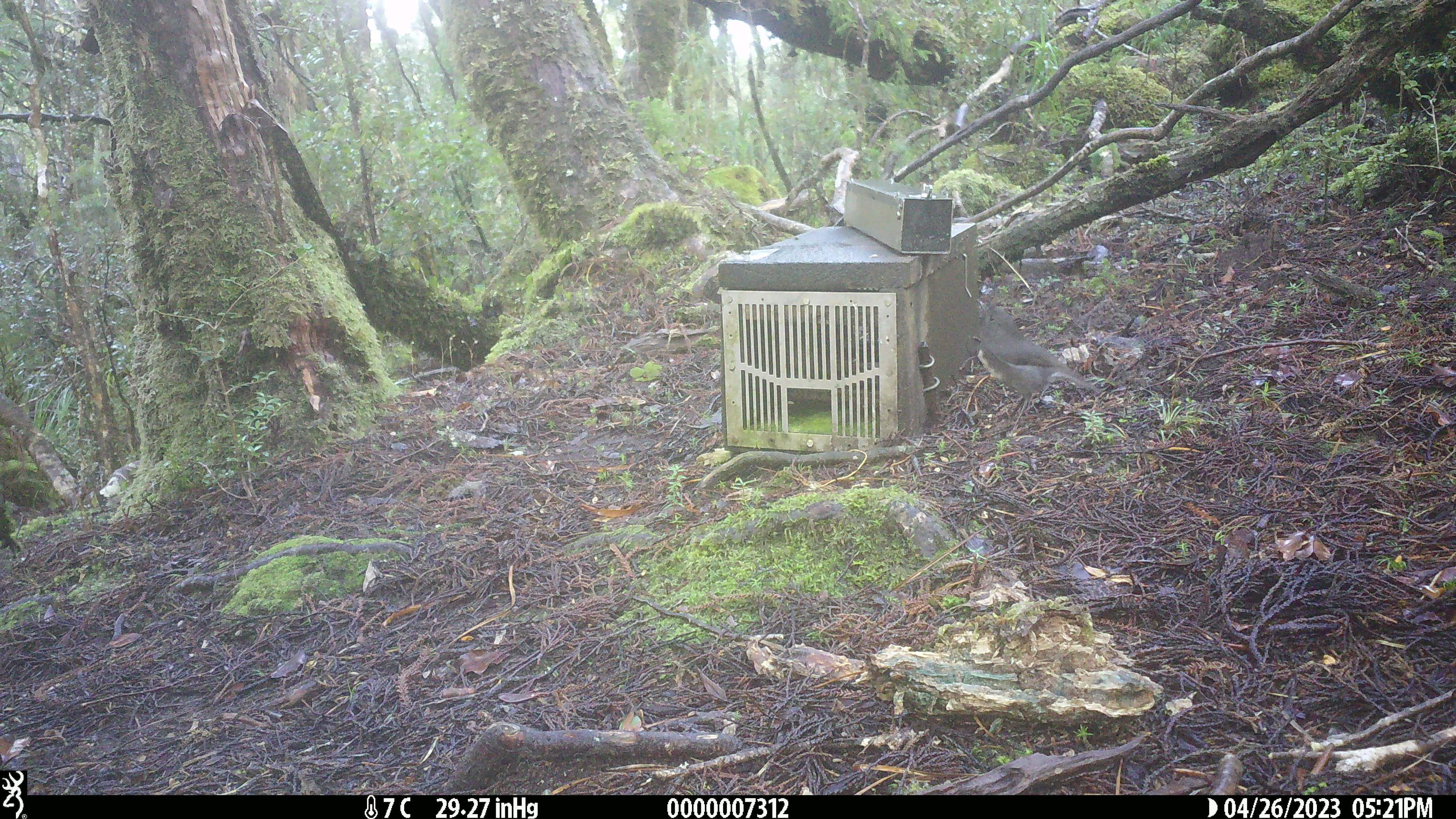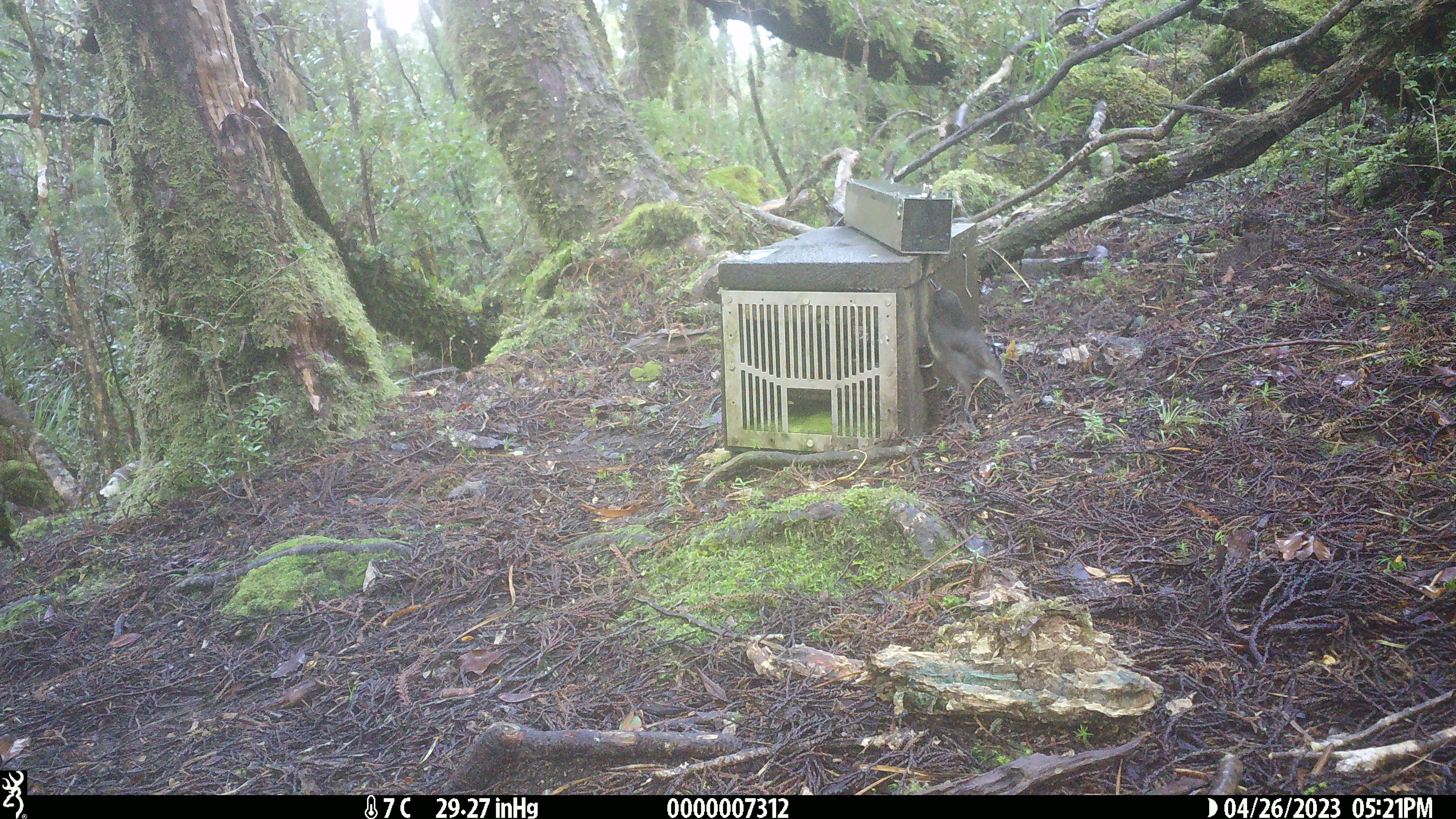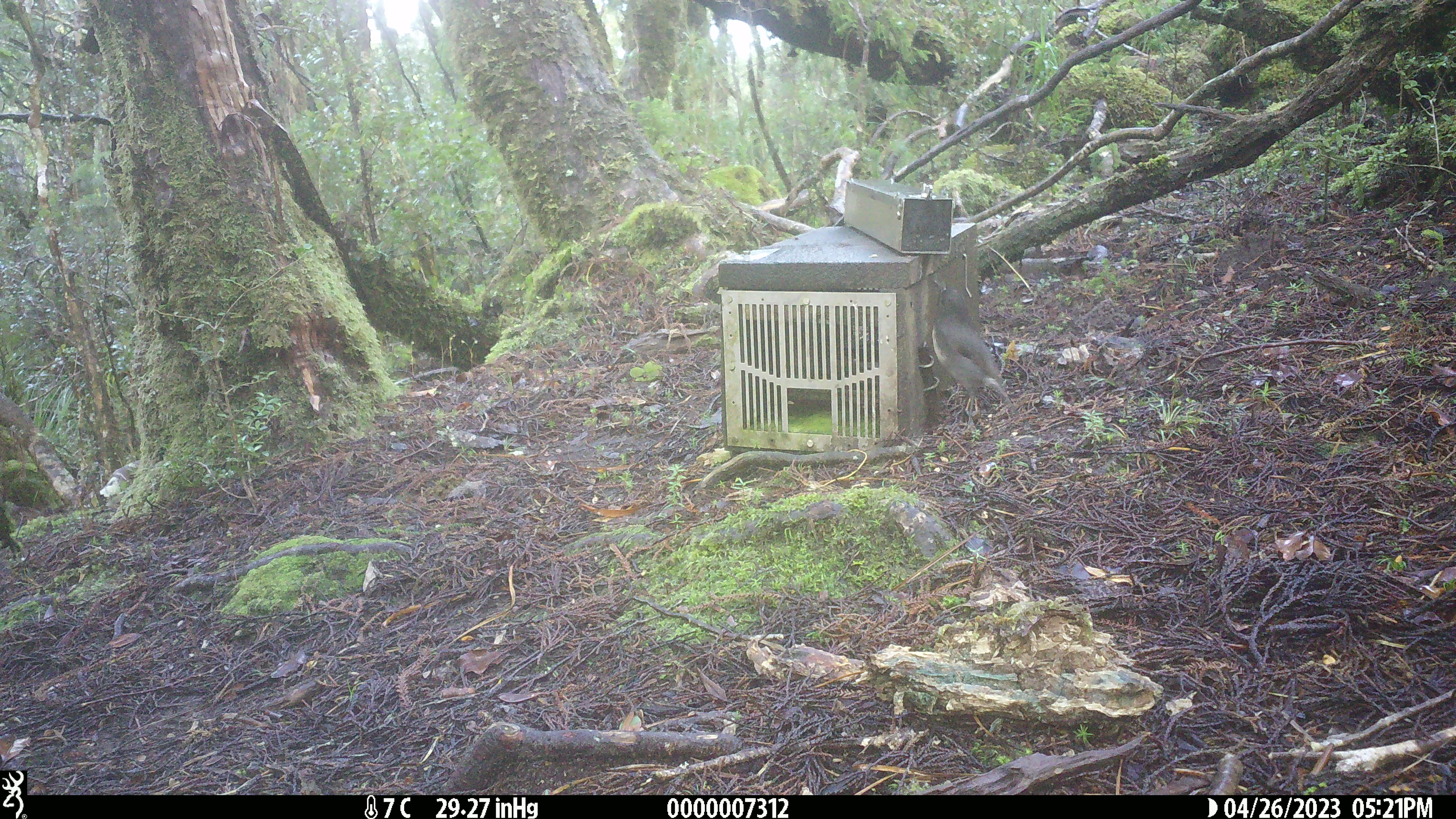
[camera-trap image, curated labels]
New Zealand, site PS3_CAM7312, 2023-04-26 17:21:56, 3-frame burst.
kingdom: Animalia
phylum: Chordata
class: Aves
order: Passeriformes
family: Petroicidae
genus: Petroica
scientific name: Petroica australis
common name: new zealand robin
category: robin